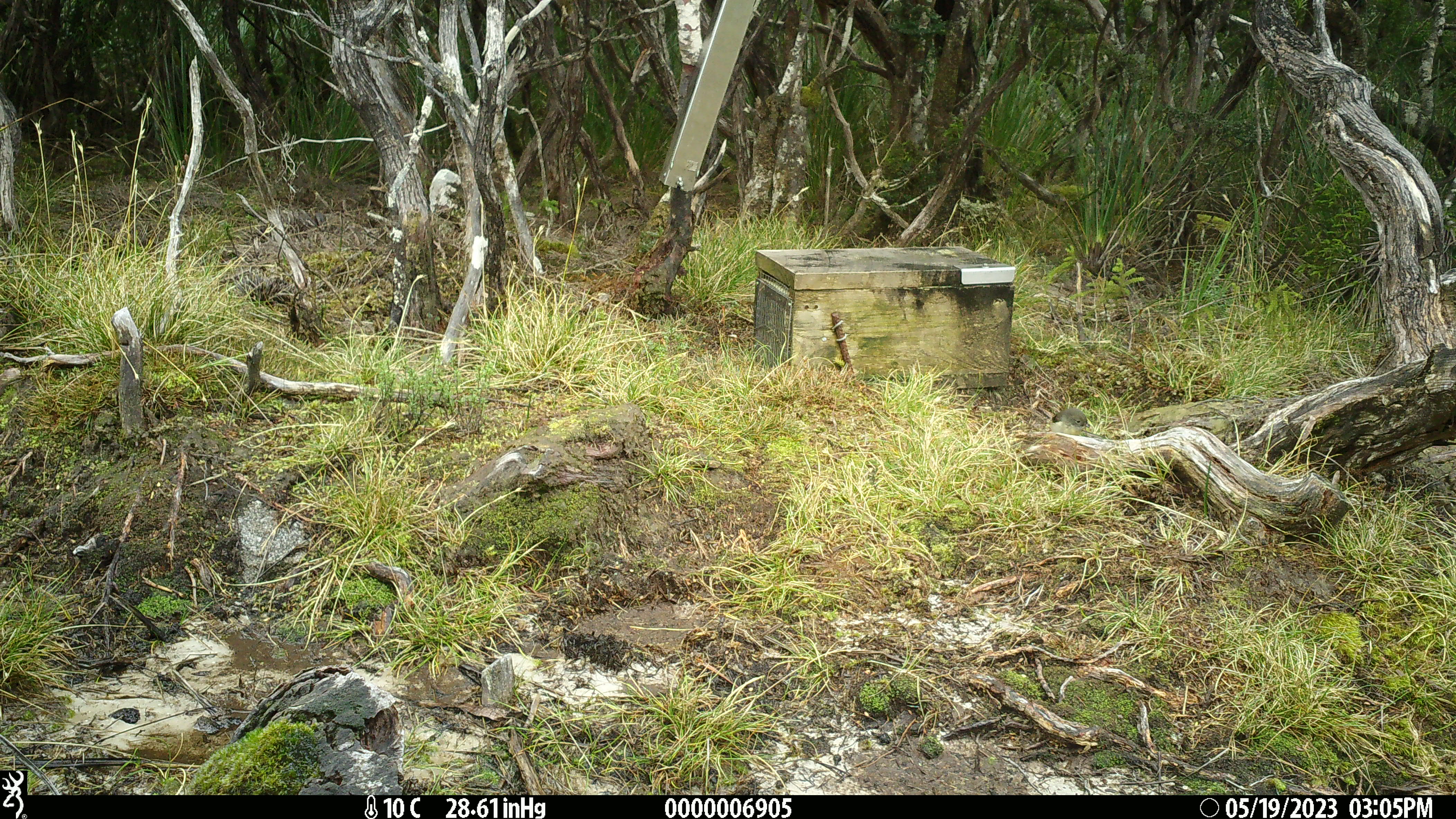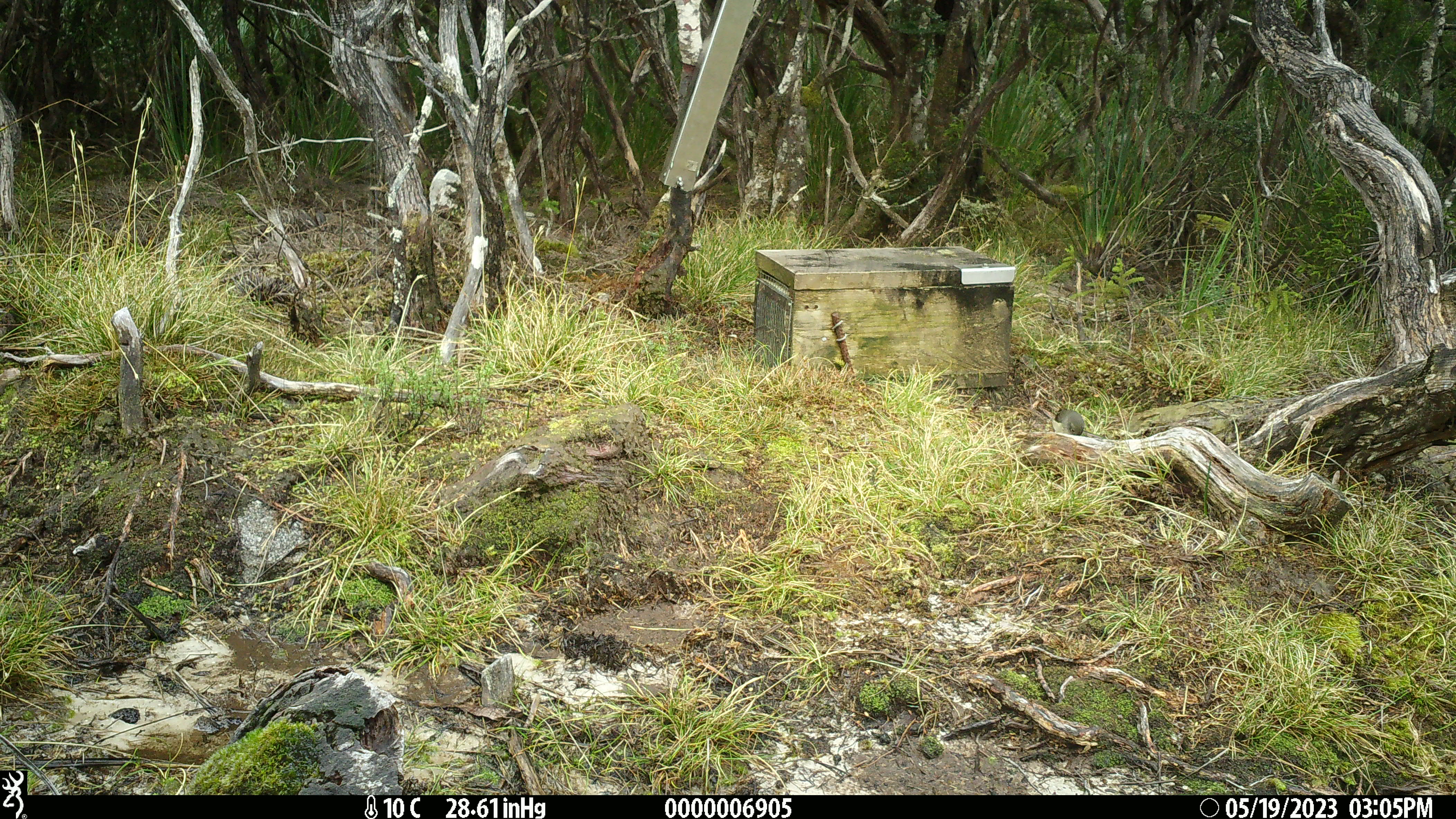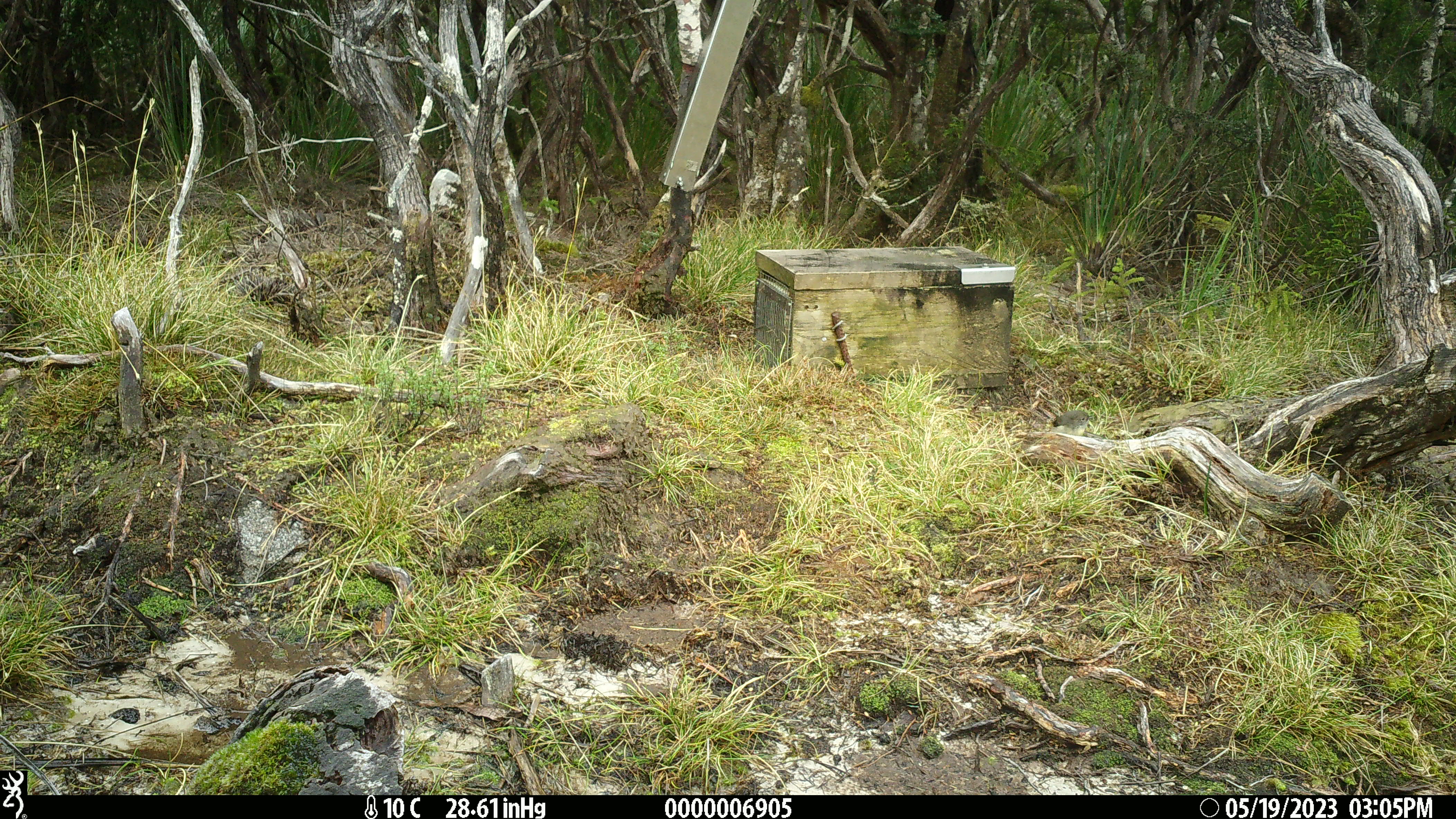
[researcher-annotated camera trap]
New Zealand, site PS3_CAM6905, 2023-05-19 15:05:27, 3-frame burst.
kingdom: Animalia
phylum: Chordata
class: Aves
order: Passeriformes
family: Petroicidae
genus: Petroica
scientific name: Petroica macrocephala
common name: tomtit